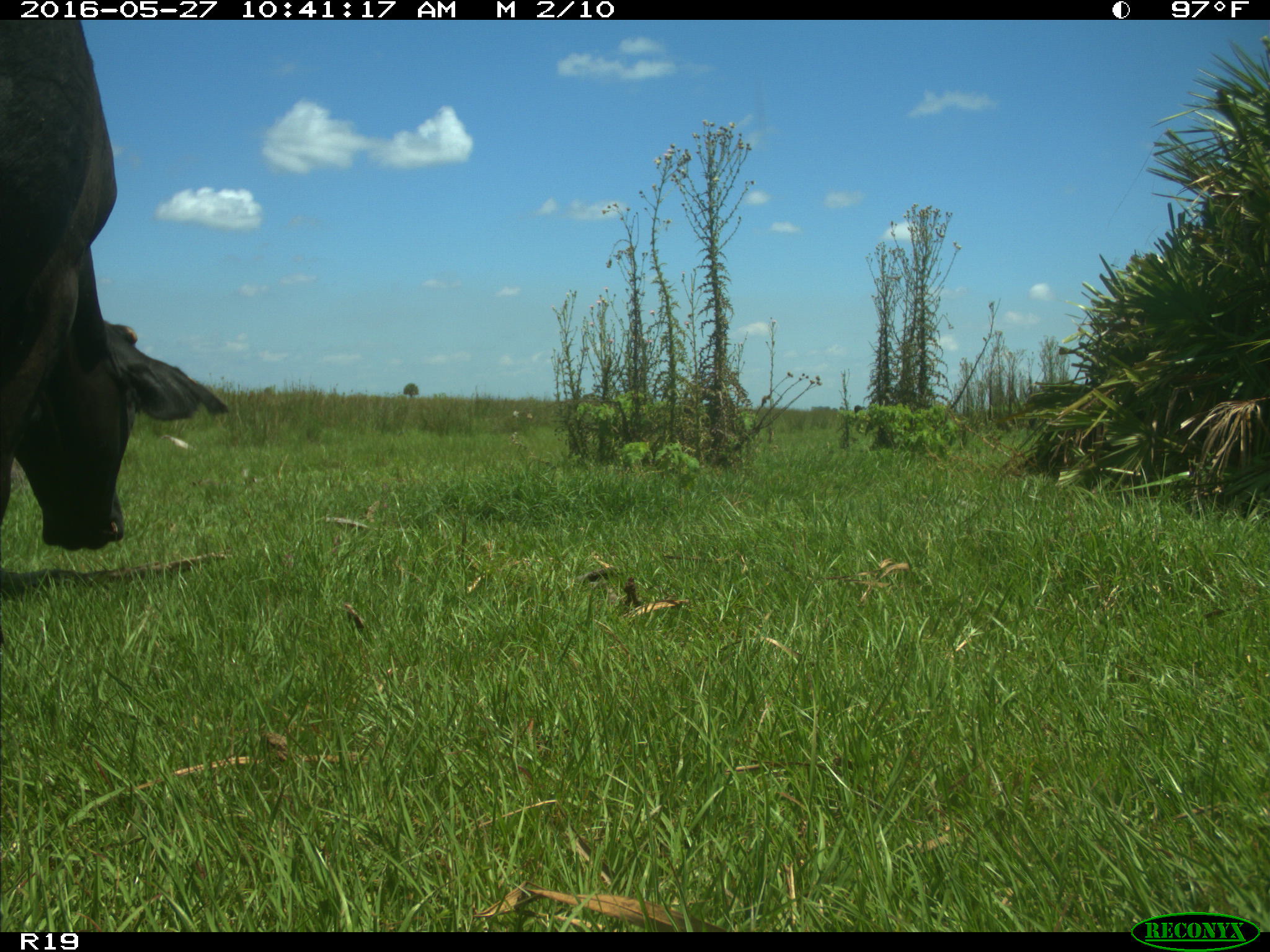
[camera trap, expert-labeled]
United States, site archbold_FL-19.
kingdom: Animalia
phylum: Chordata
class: Mammalia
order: Artiodactyla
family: Bovidae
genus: Bos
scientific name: Bos taurus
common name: domestic cow